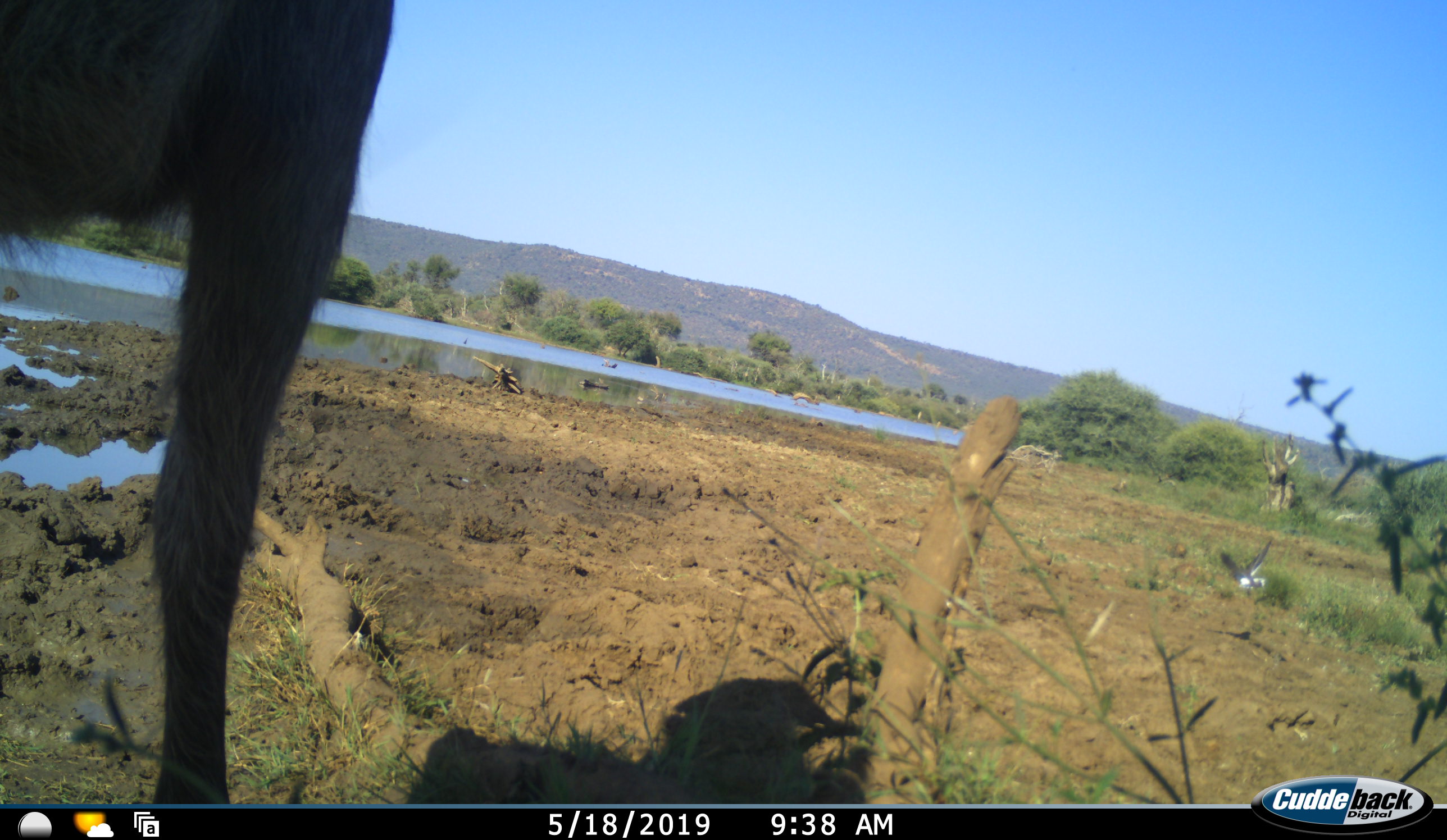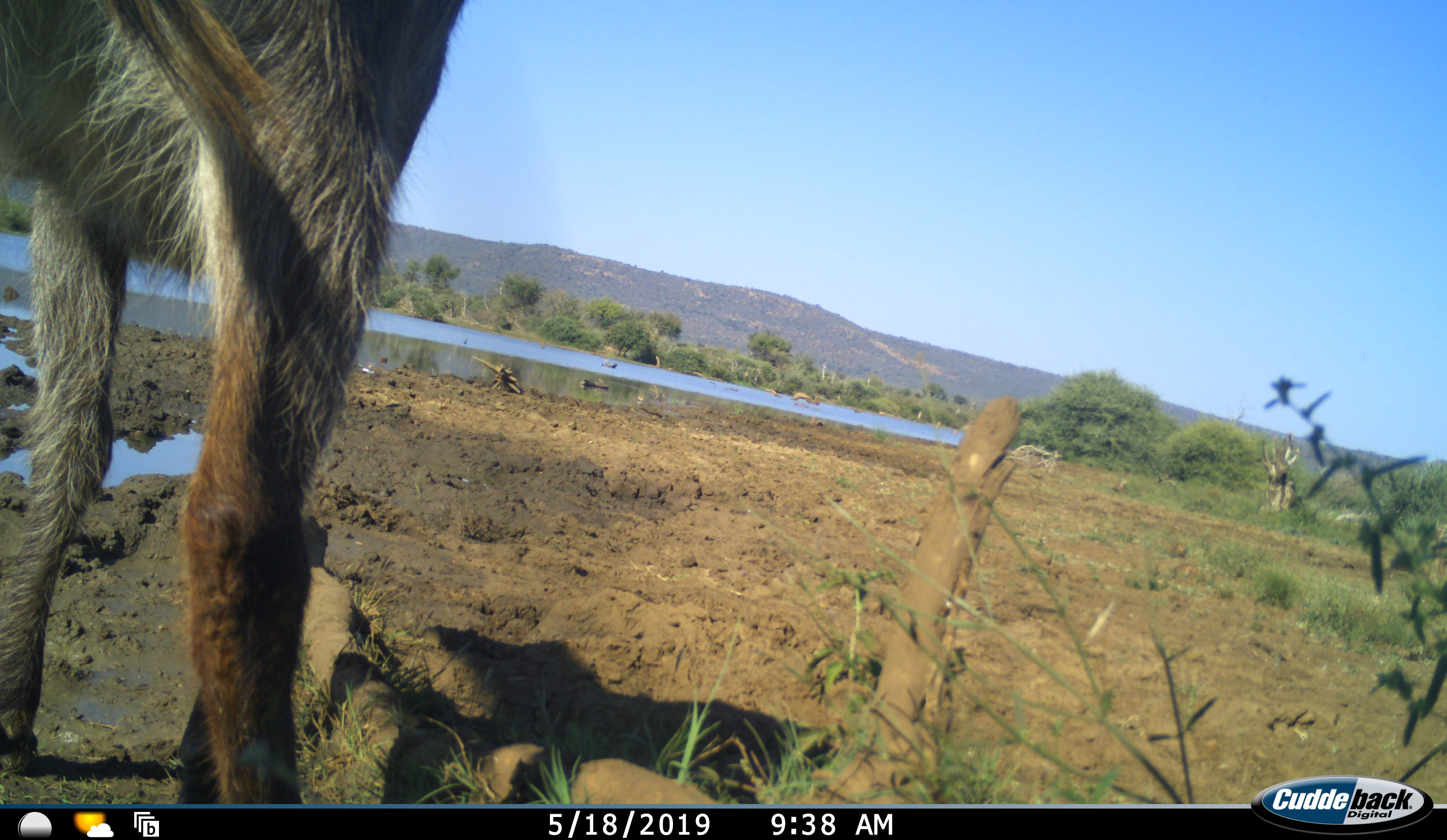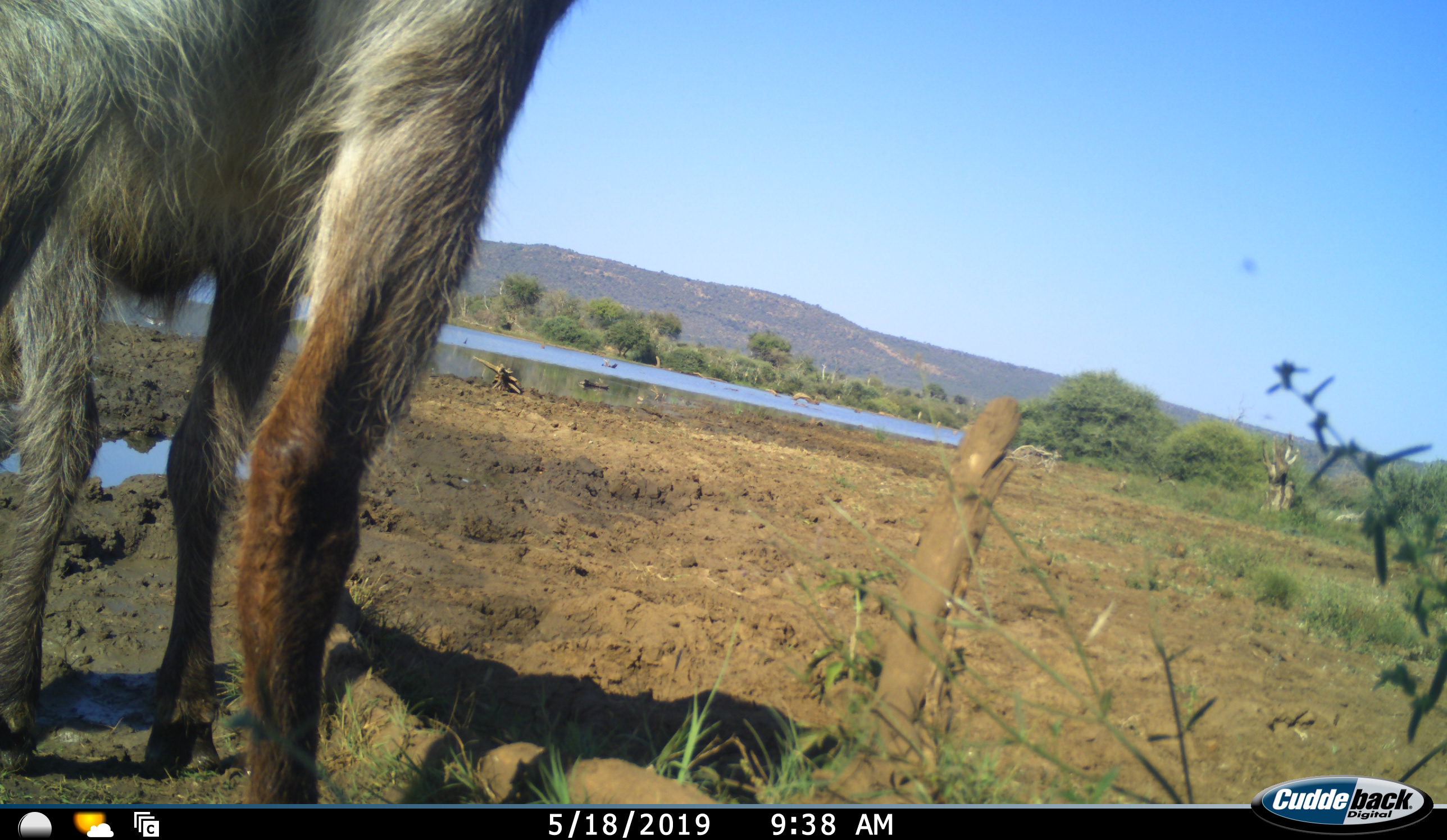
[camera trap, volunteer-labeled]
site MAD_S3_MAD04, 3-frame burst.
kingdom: Animalia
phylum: Chordata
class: Mammalia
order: Artiodactyla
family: Bovidae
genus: Kobus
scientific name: Kobus ellipsiprymnus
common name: waterbuck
Waterbuck (Kobus ellipsiprymnus), count 1. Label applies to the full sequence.